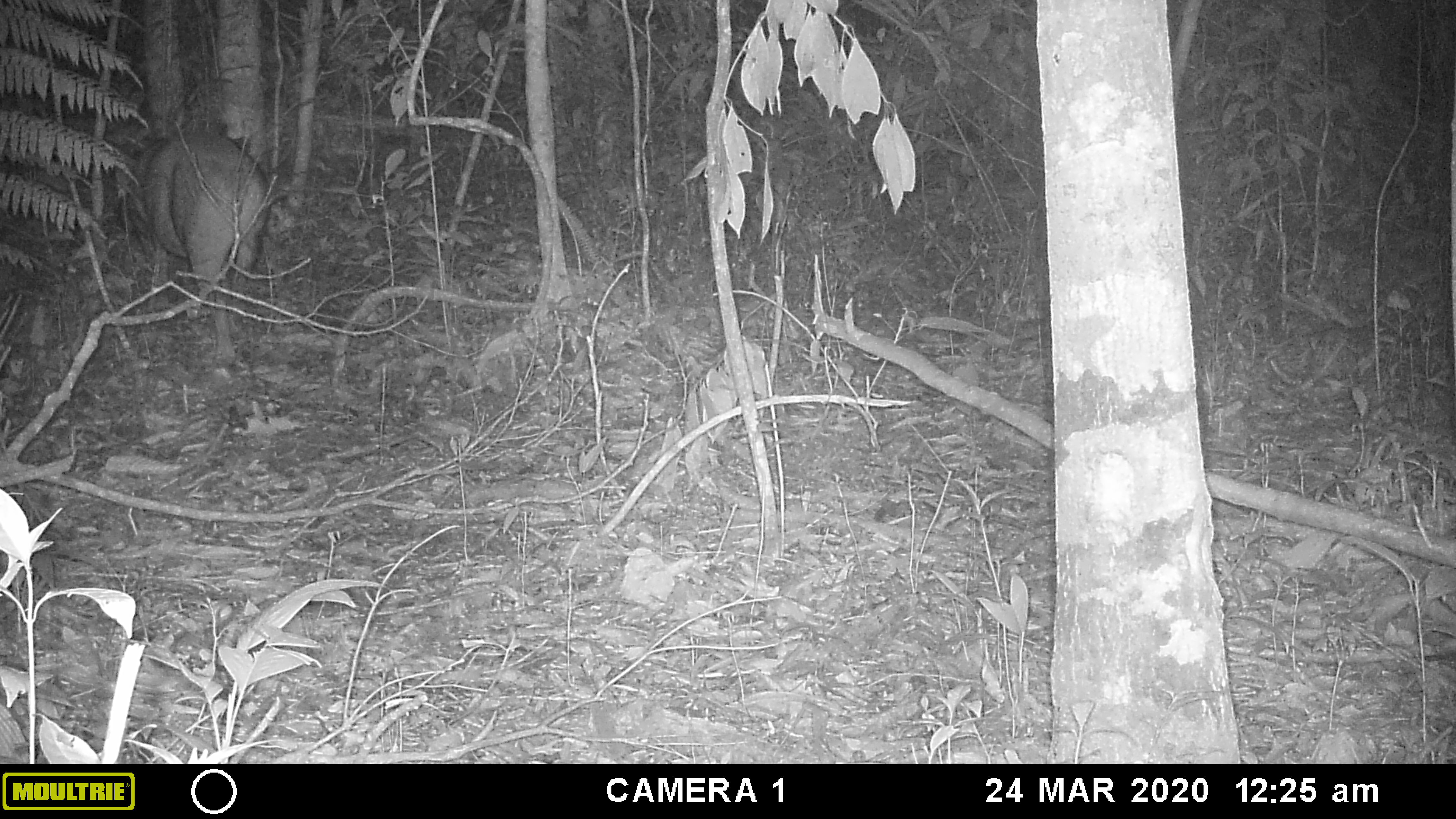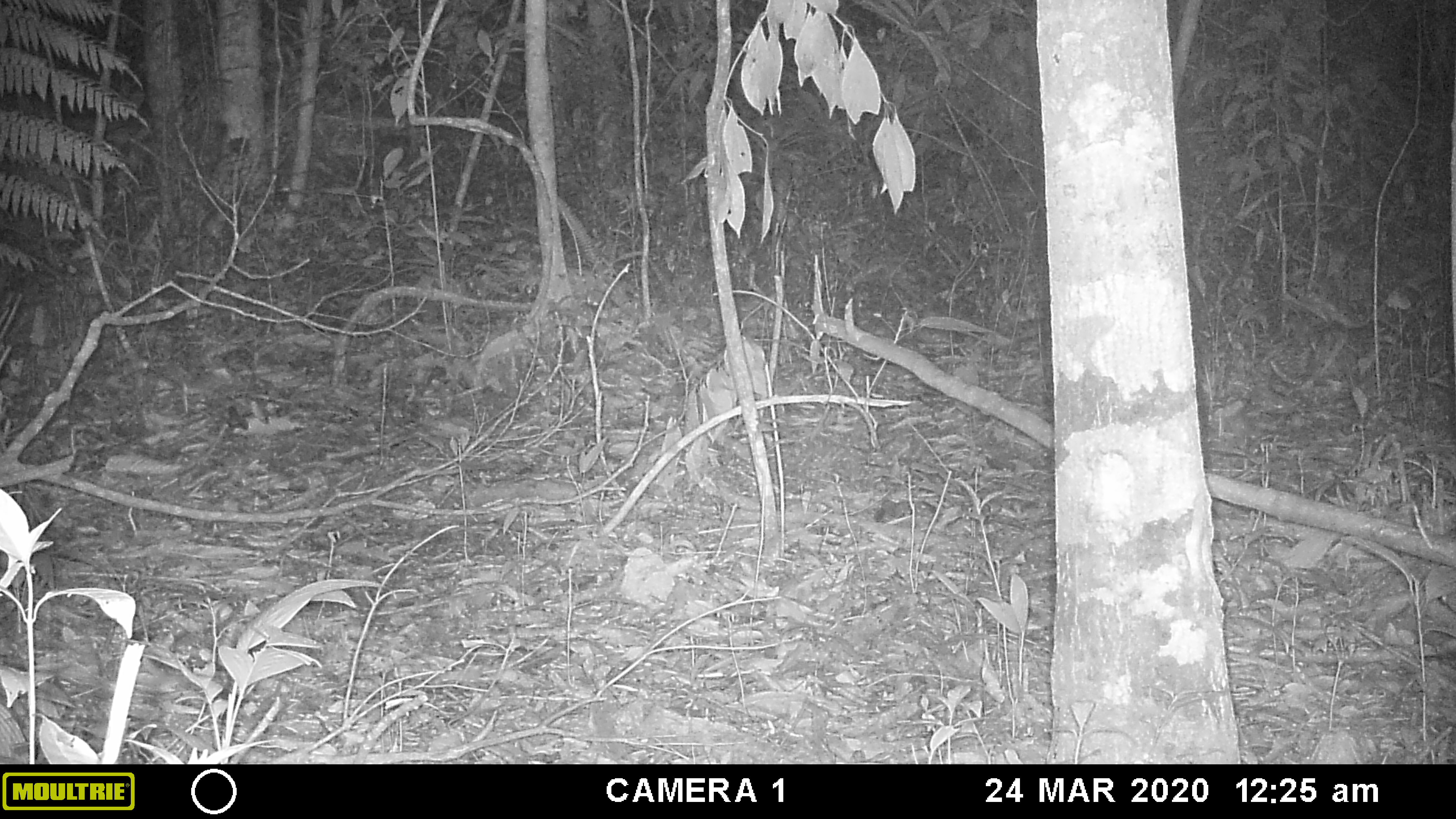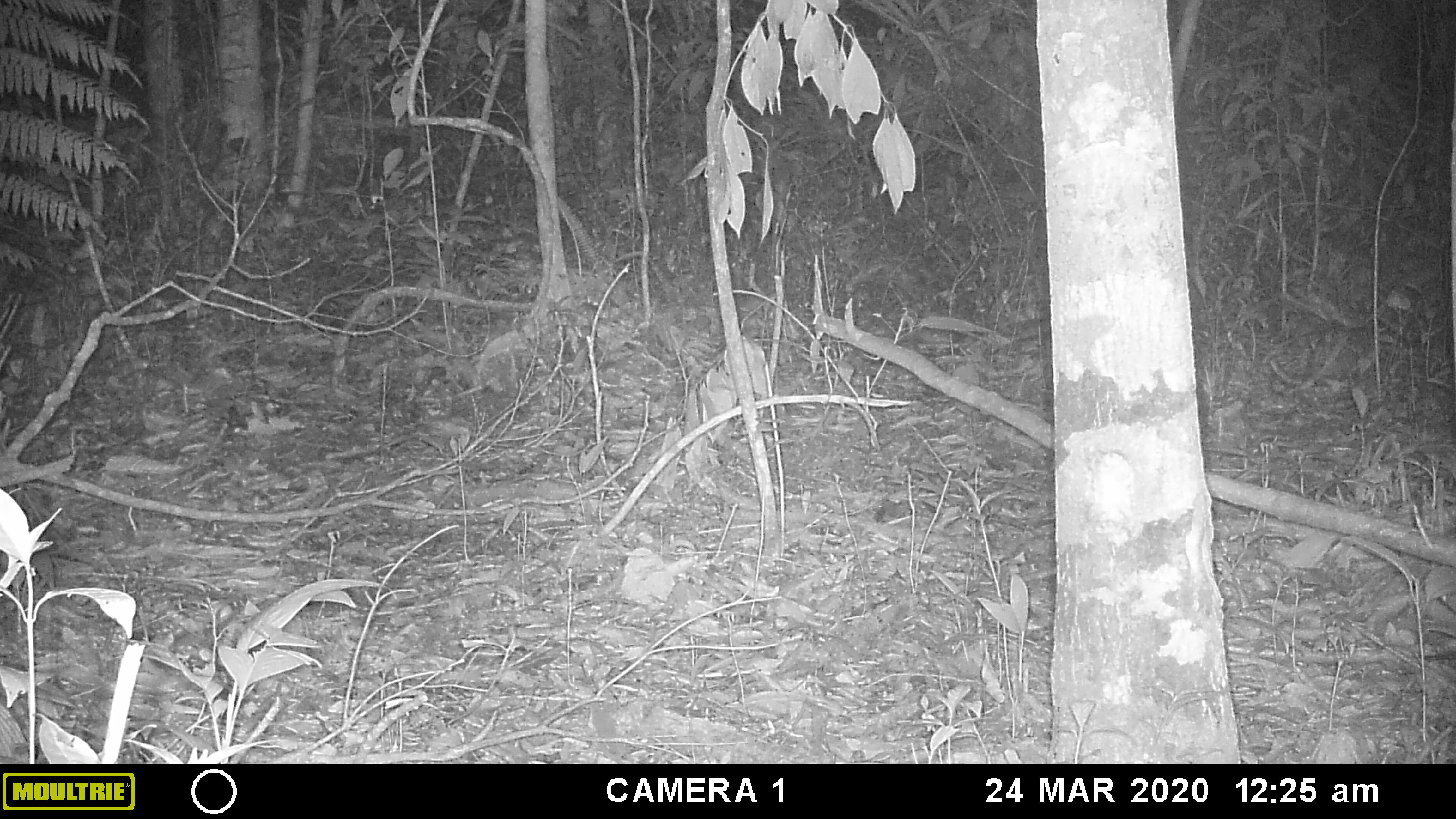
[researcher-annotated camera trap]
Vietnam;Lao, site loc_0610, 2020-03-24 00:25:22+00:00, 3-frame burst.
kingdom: Animalia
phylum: Chordata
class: Mammalia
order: Artiodactyla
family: Suidae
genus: Sus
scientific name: Sus scrofa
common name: eurasian wild pig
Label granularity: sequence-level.